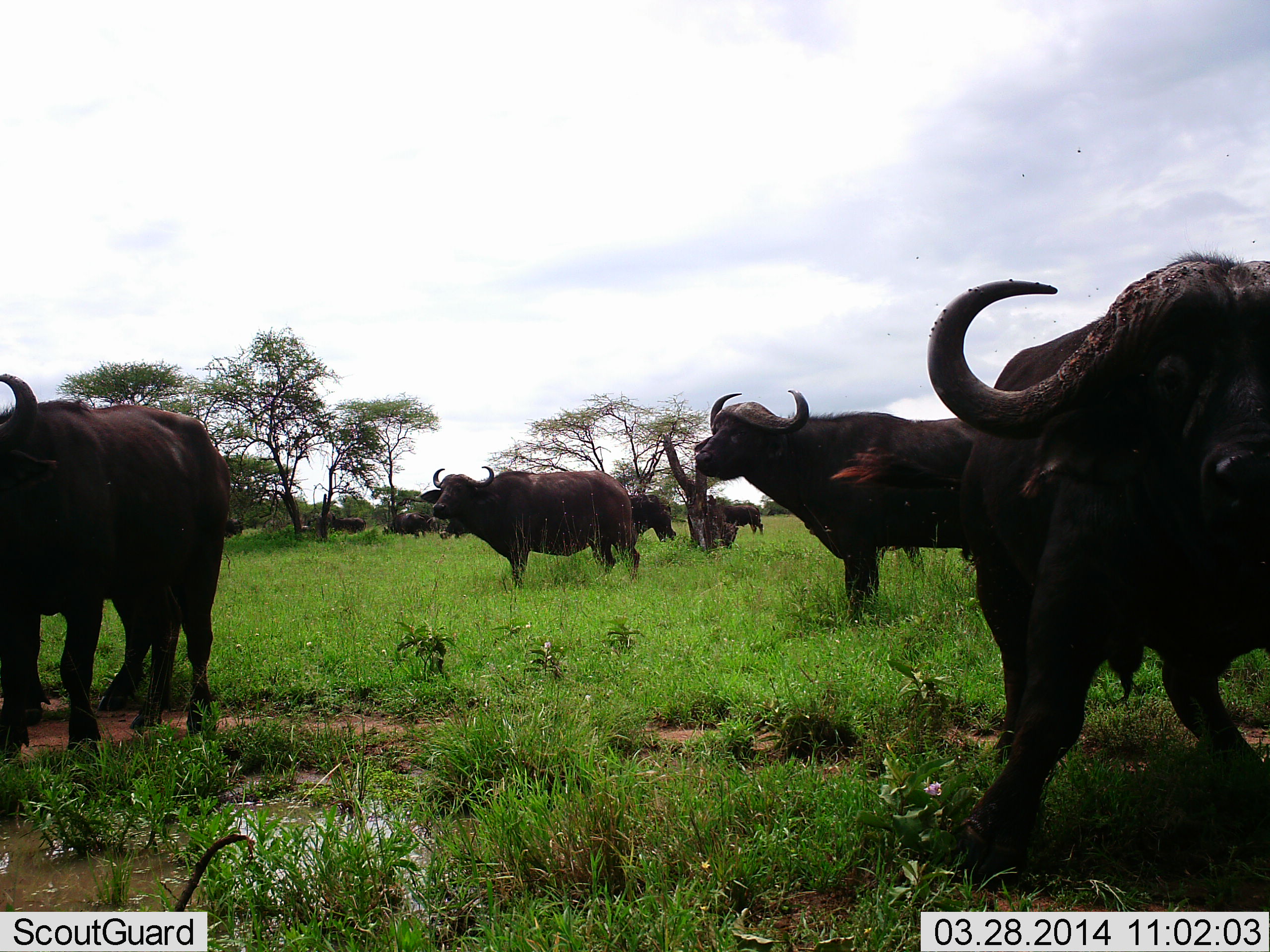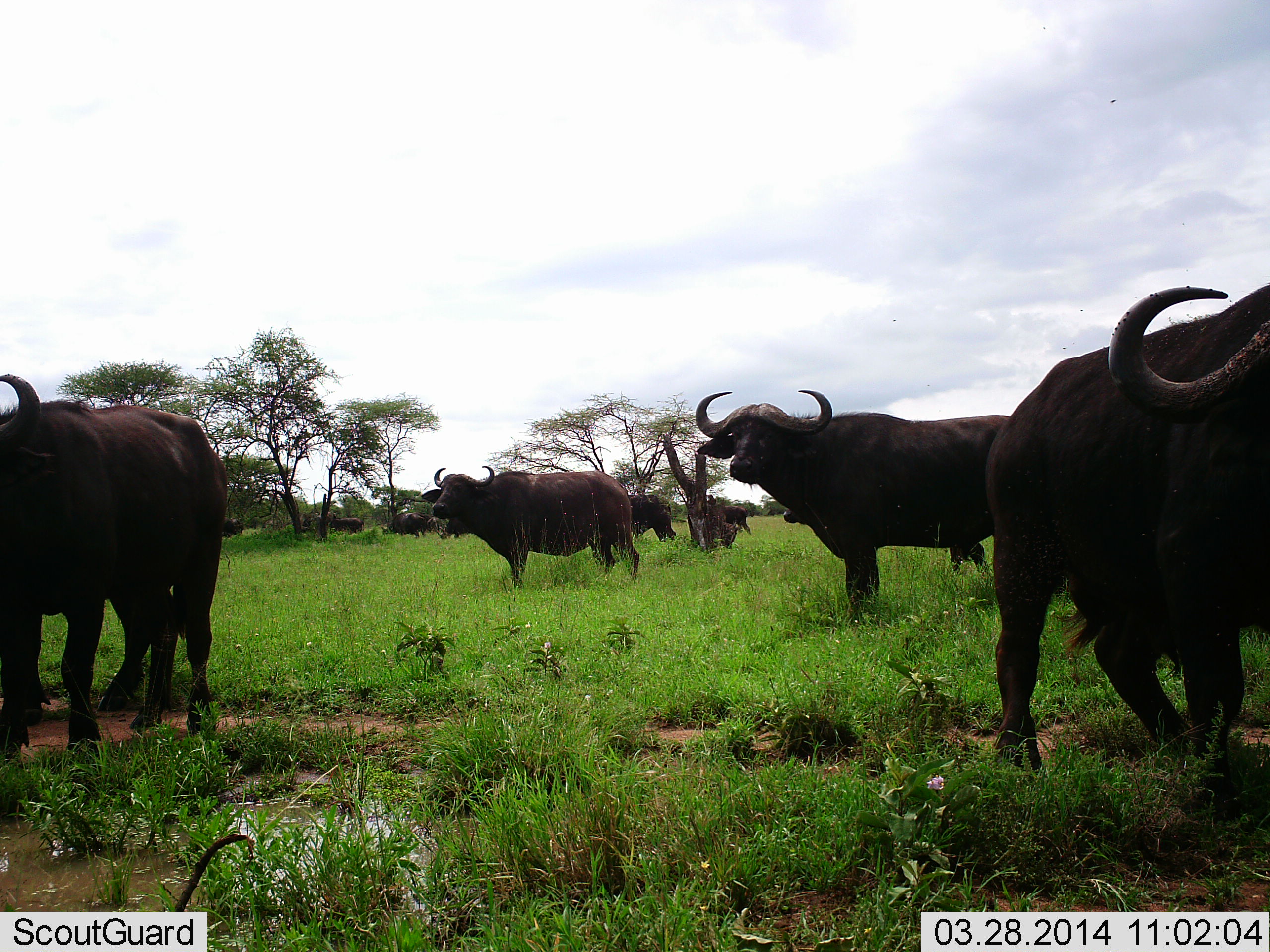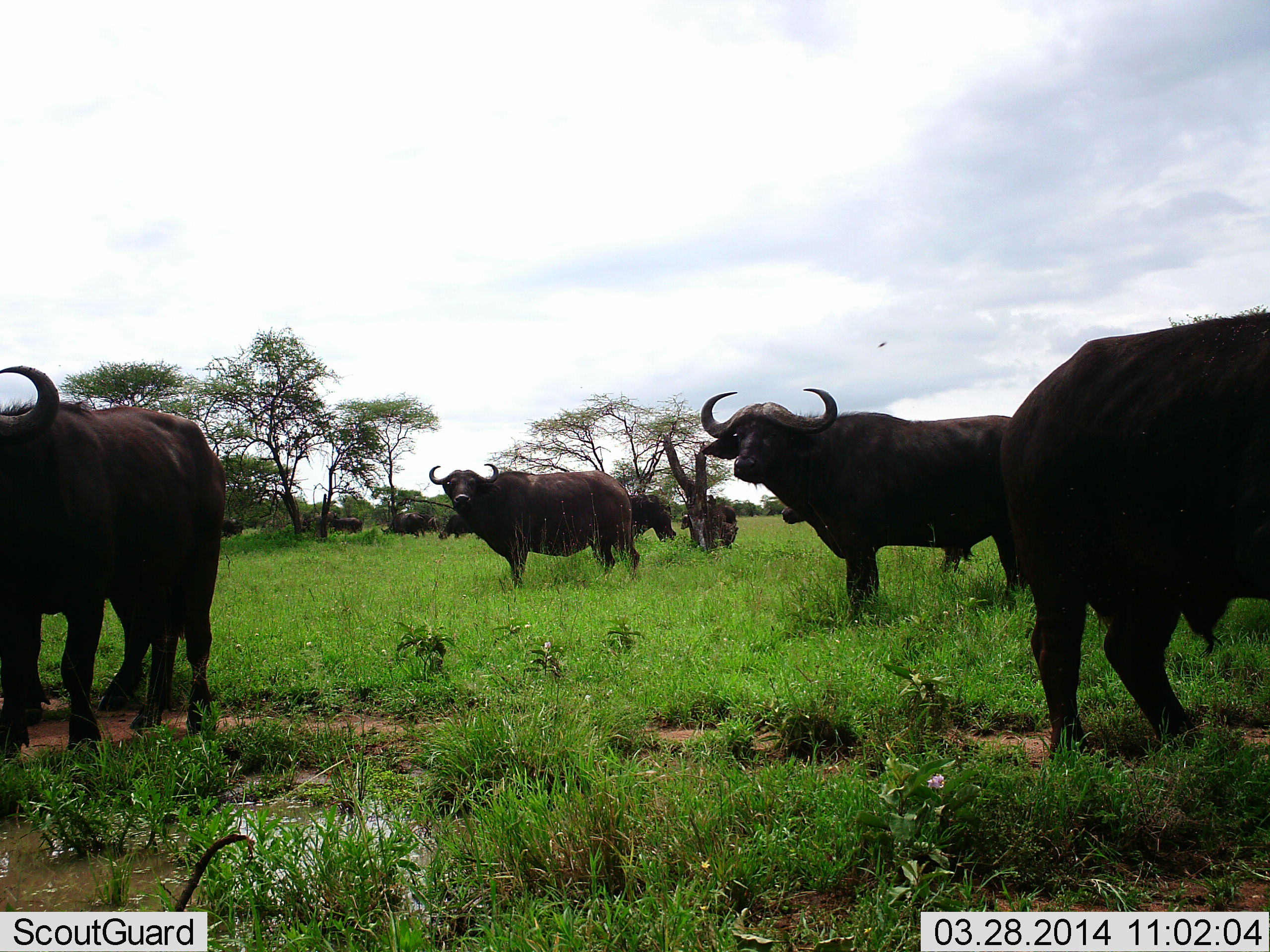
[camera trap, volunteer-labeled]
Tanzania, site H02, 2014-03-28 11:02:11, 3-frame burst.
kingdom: Animalia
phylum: Chordata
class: Mammalia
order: Artiodactyla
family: Bovidae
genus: Syncerus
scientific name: Syncerus caffer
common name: cape buffalo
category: buffalo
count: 10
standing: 100%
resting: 0%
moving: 30%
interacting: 0%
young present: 0%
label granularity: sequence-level